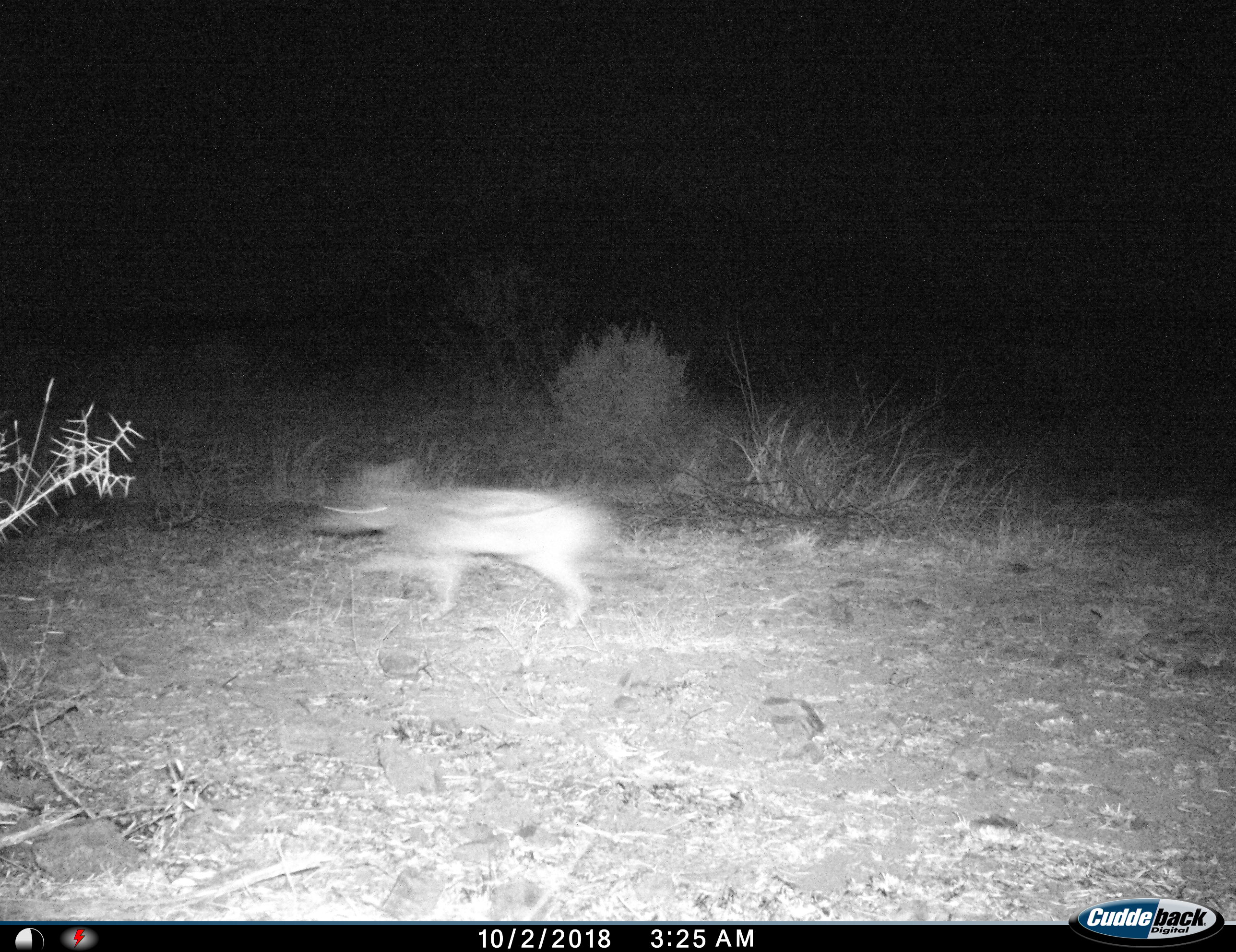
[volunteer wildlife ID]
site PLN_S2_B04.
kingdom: Animalia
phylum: Chordata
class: Mammalia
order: Carnivora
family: Canidae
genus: Lupulella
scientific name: Lupulella mesomelas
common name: black-backed jackal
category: jackalblackbacked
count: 1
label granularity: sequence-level